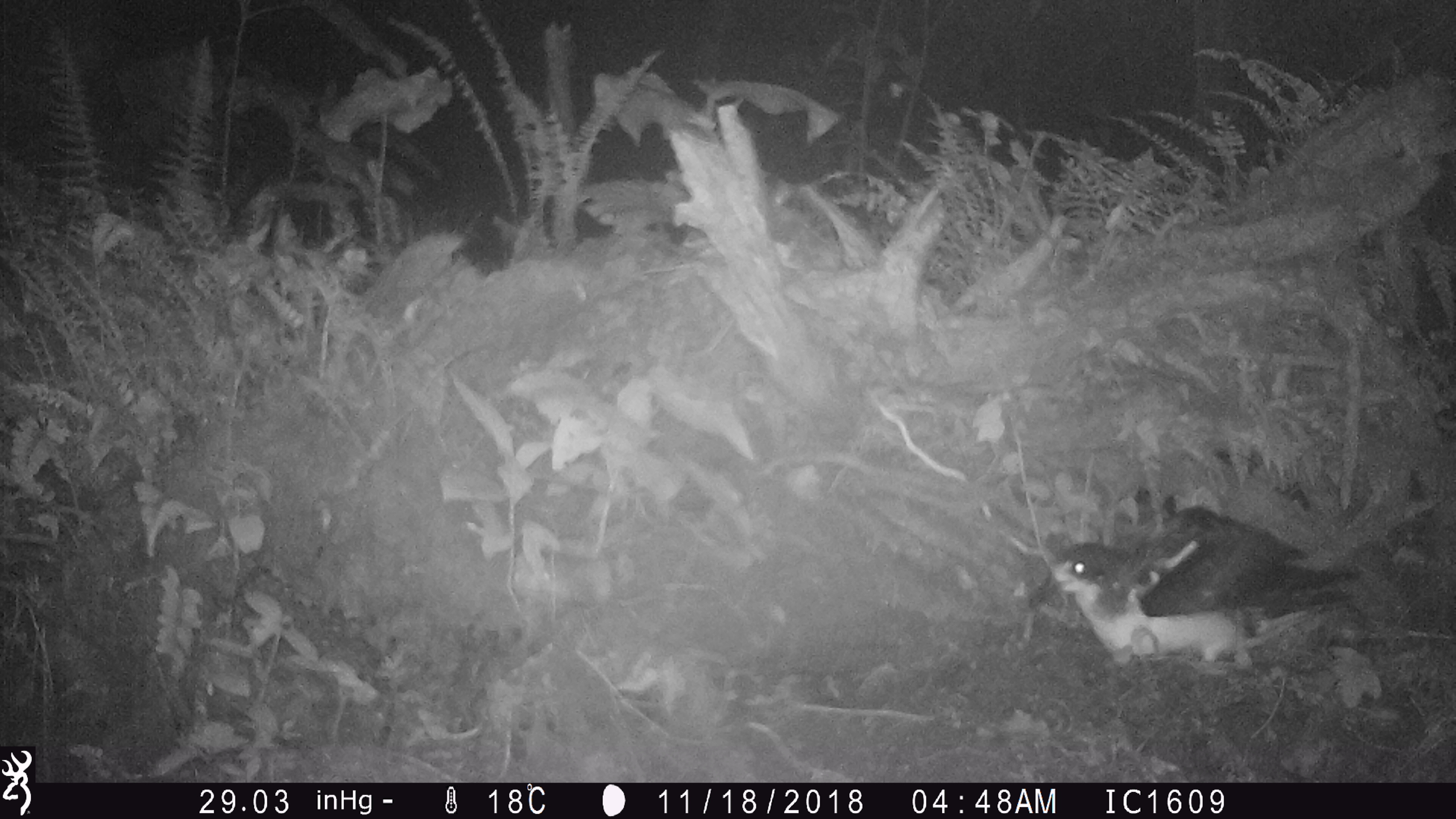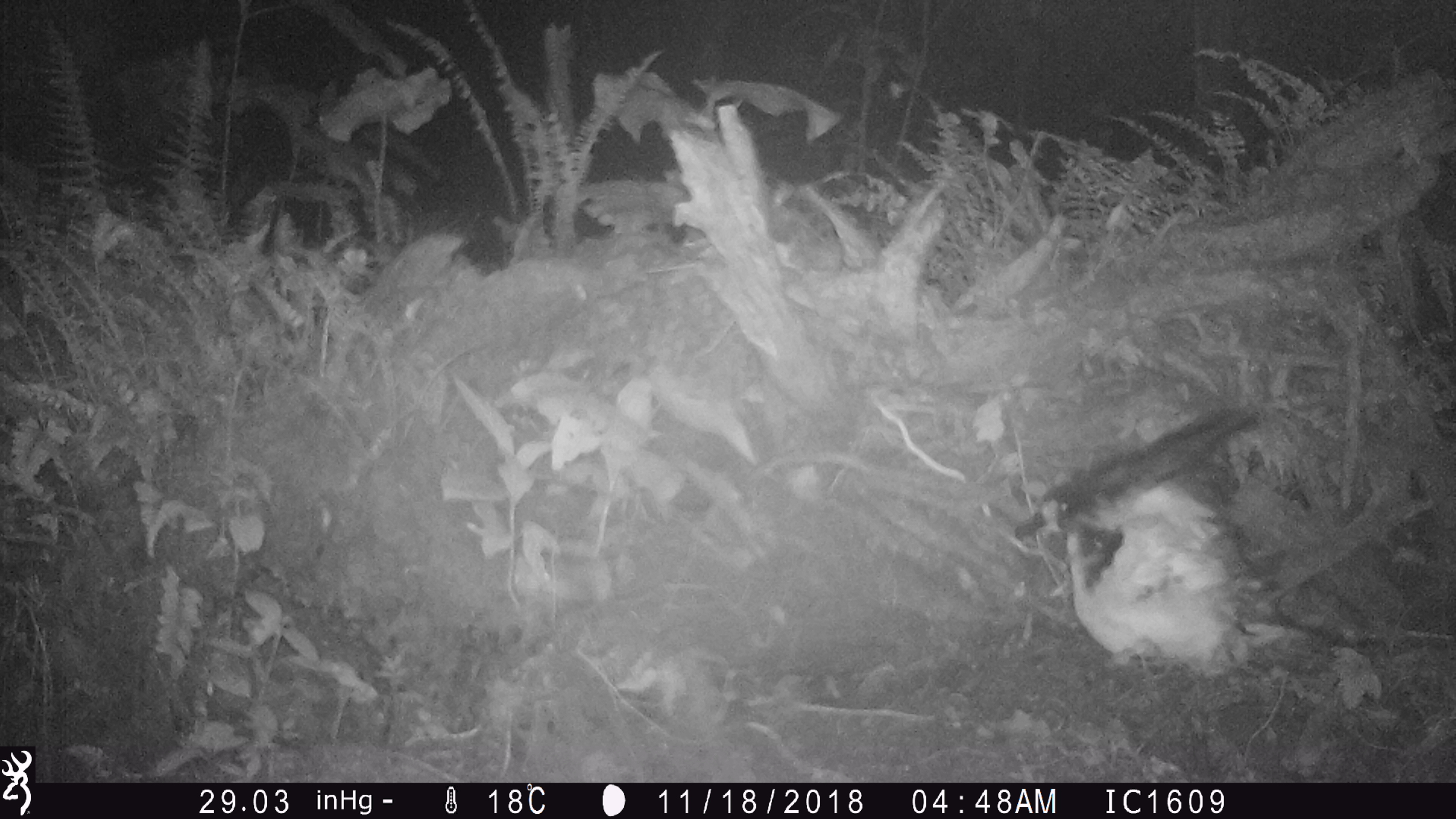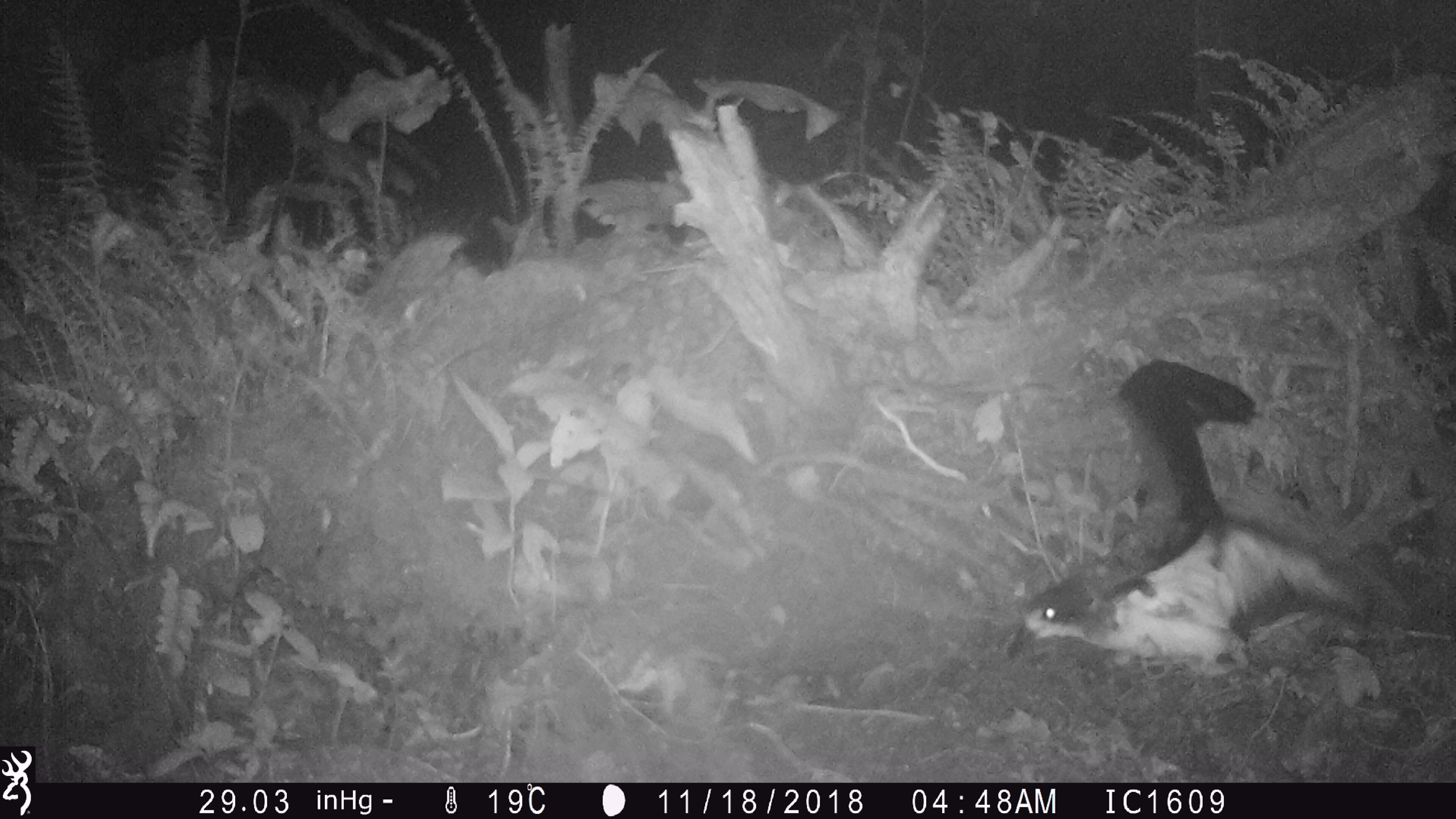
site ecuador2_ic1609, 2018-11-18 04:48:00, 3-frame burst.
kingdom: Animalia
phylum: Chordata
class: Aves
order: Procellariiformes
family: Procellariidae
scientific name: Procellariidae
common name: petrel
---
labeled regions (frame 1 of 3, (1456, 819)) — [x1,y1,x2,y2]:
petrel: [1015,472,1375,681]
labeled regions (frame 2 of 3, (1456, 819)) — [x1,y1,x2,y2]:
petrel: [1001,394,1345,691]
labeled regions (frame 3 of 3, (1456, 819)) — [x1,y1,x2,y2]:
petrel: [997,351,1416,688]